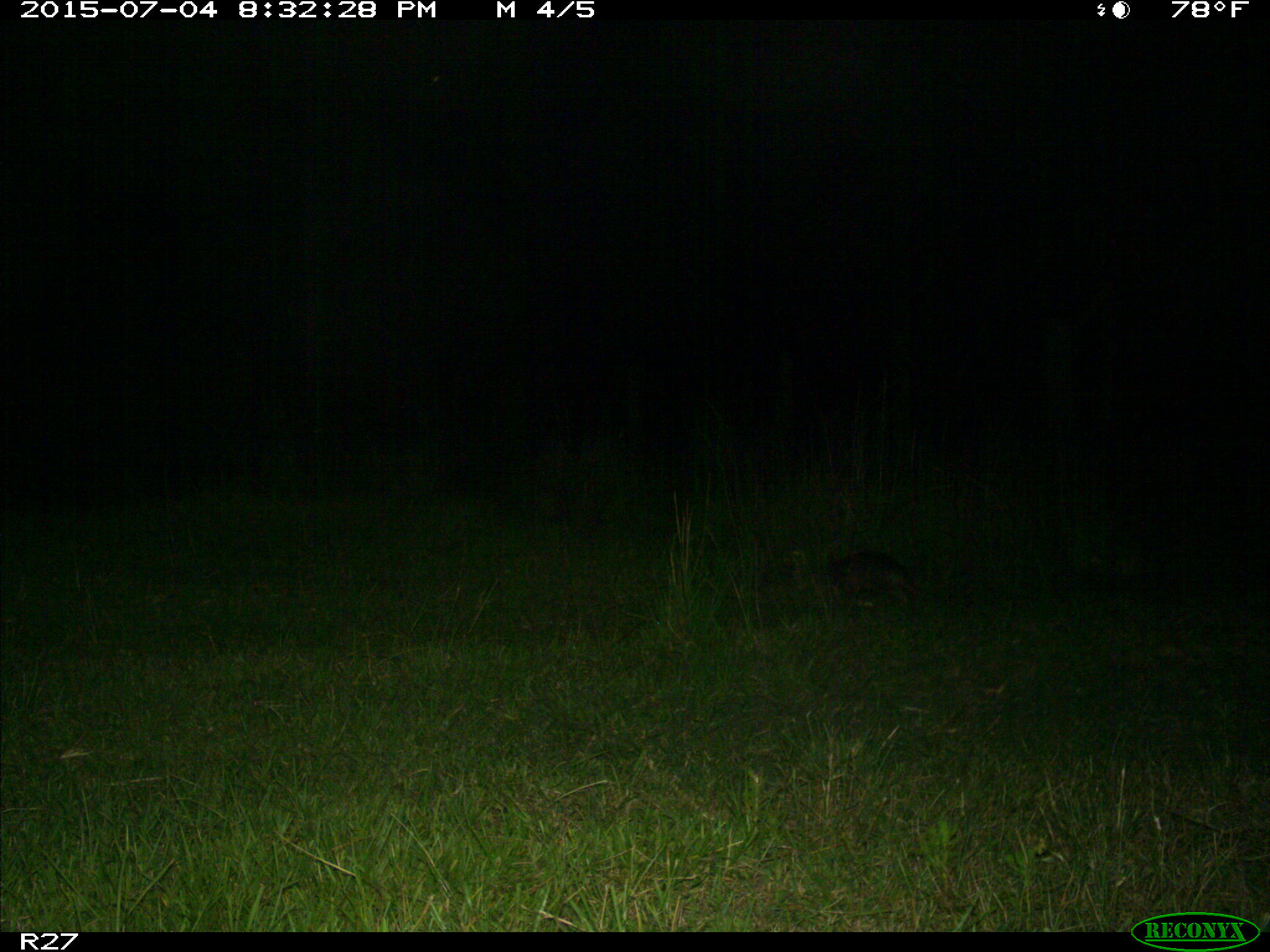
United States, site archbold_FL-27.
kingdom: Animalia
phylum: Chordata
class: Mammalia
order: Cingulata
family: Dasypodidae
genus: Dasypus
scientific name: Dasypus novemcinctus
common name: nine-banded armadillo